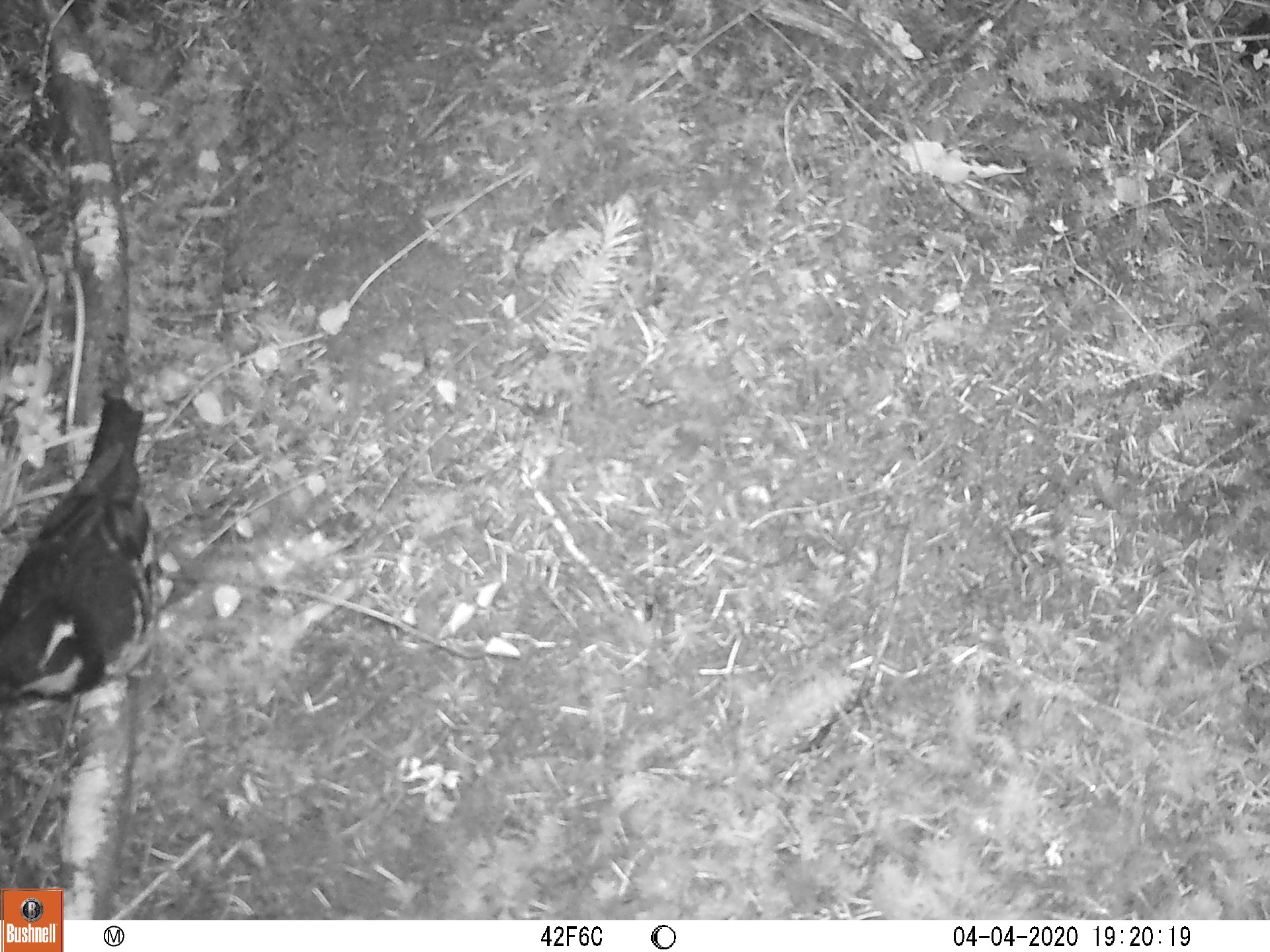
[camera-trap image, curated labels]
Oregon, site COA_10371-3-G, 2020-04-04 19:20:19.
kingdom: Animalia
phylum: Chordata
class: Aves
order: Passeriformes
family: Turdidae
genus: Ixoreus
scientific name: Ixoreus naevius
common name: varied thrush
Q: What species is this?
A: Varied thrush (Ixoreus naevius).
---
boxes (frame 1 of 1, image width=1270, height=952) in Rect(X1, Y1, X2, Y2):
varied thrush: Rect(1, 389, 163, 715)